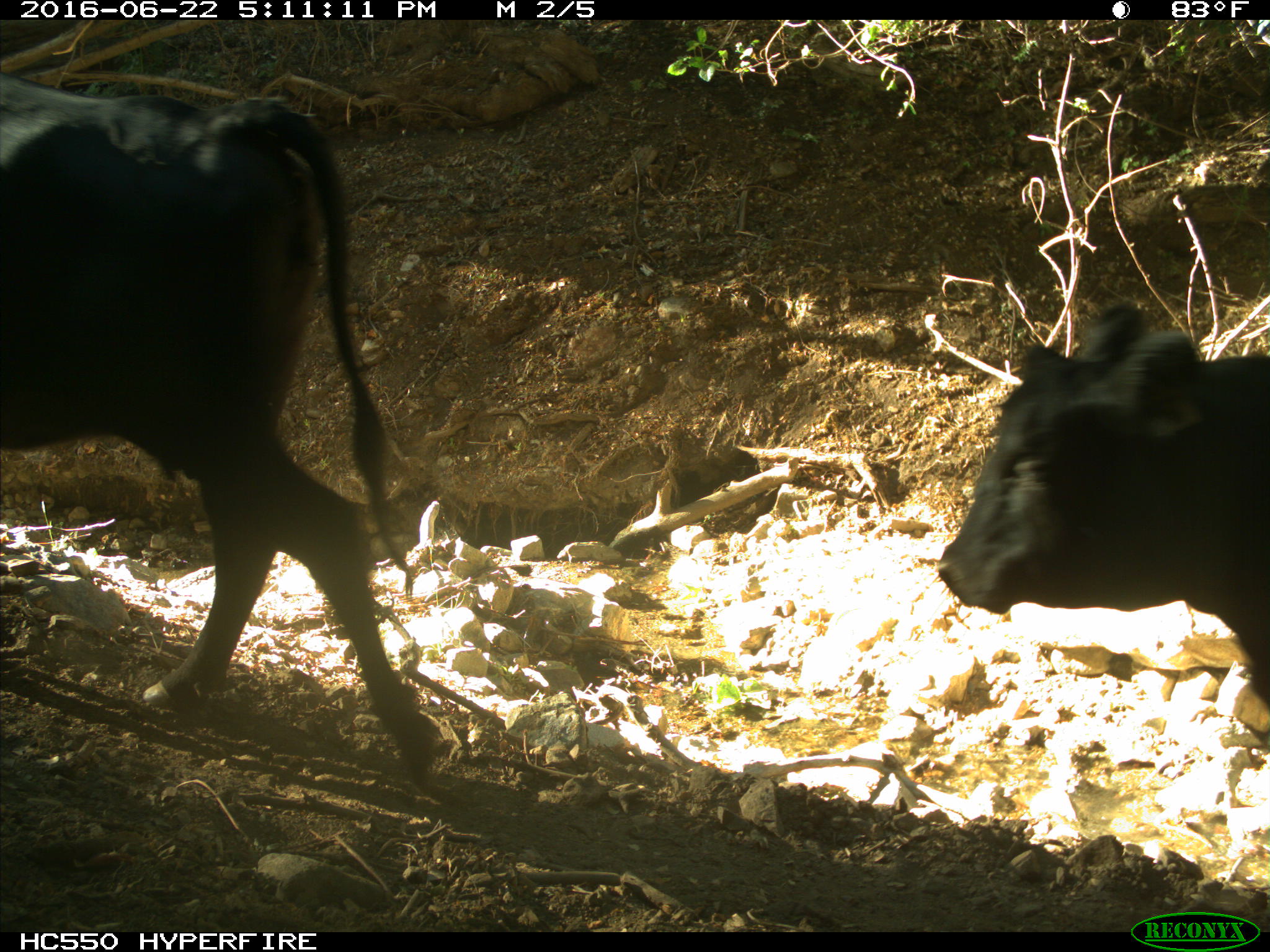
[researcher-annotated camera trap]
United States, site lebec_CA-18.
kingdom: Animalia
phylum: Chordata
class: Mammalia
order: Artiodactyla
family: Bovidae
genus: Bos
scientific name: Bos taurus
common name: domestic cow